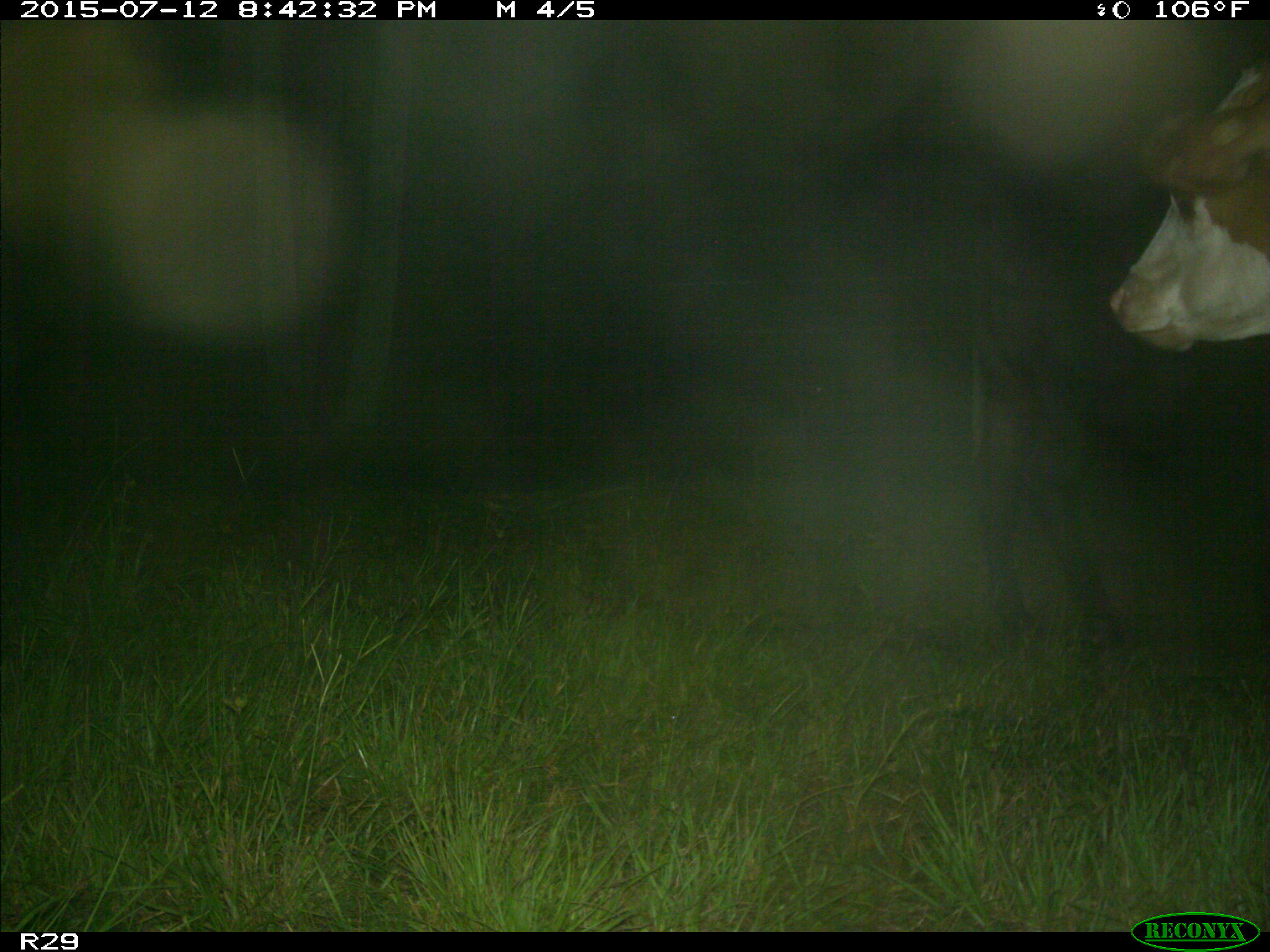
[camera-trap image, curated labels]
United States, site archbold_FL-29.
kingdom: Animalia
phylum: Chordata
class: Mammalia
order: Artiodactyla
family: Bovidae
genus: Bos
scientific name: Bos taurus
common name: domestic cow